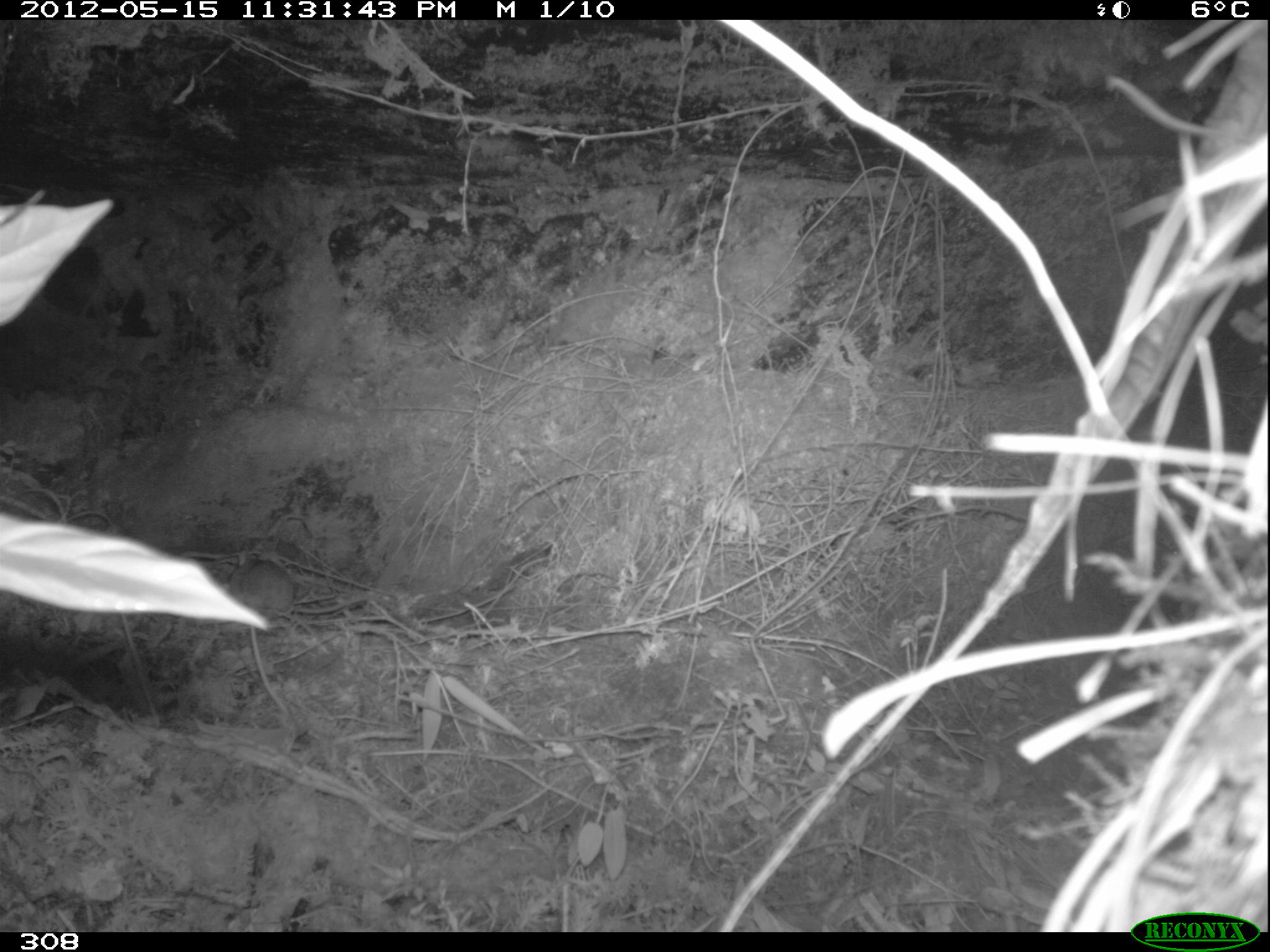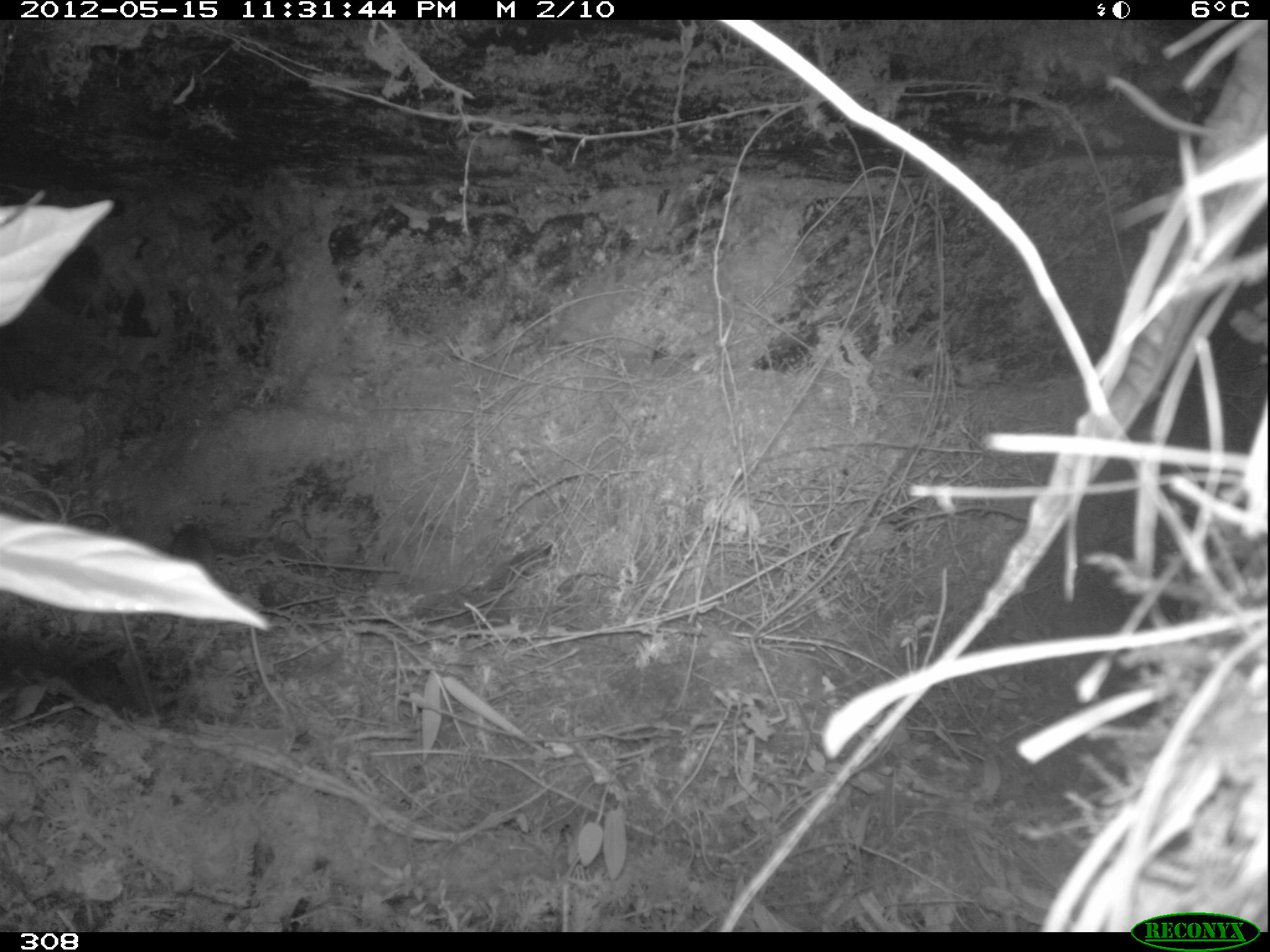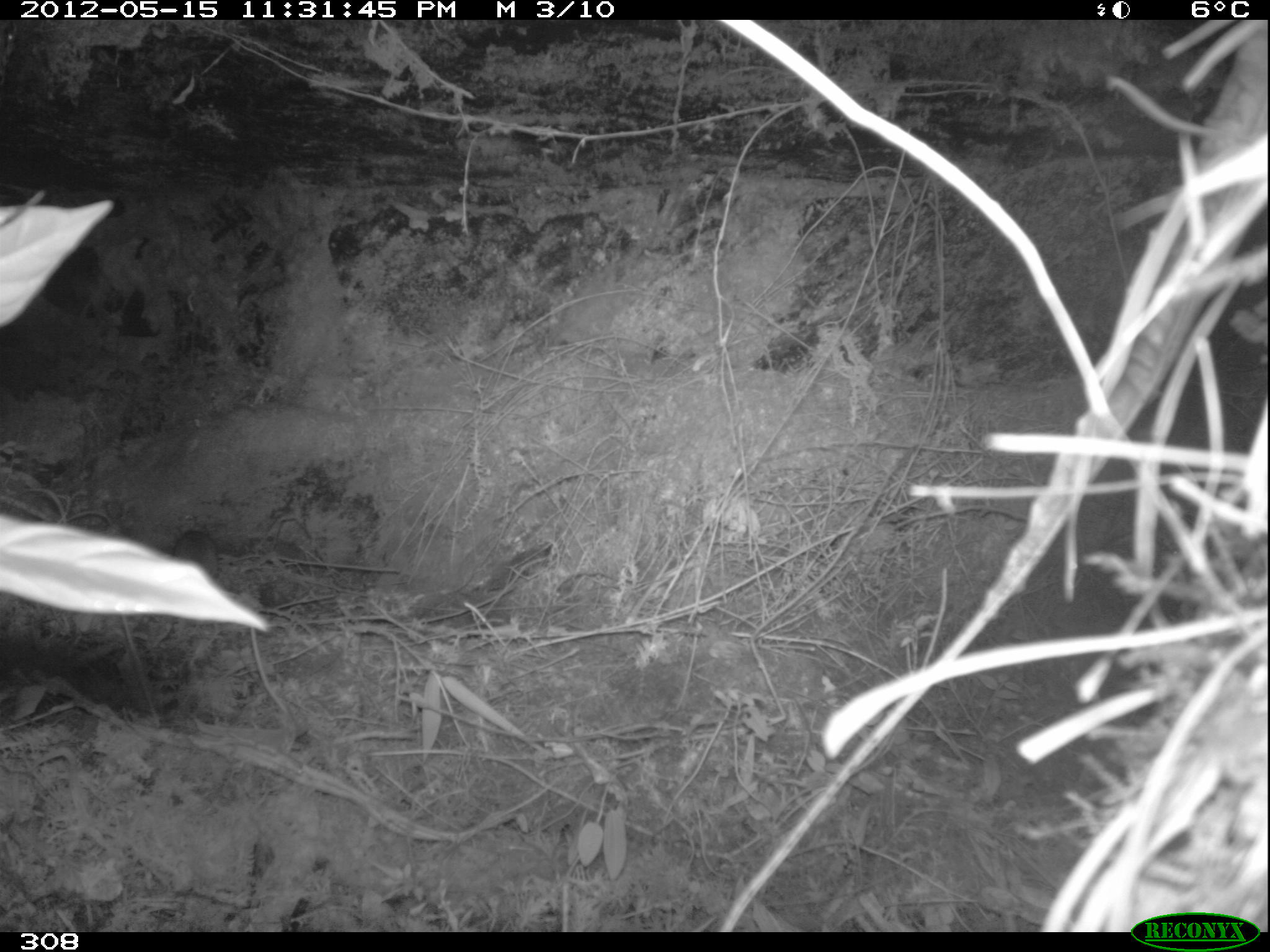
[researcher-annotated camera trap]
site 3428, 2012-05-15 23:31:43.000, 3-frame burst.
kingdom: Animalia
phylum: Chordata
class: Mammalia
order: Rodentia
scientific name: Rodentia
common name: rodents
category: unknown rodent